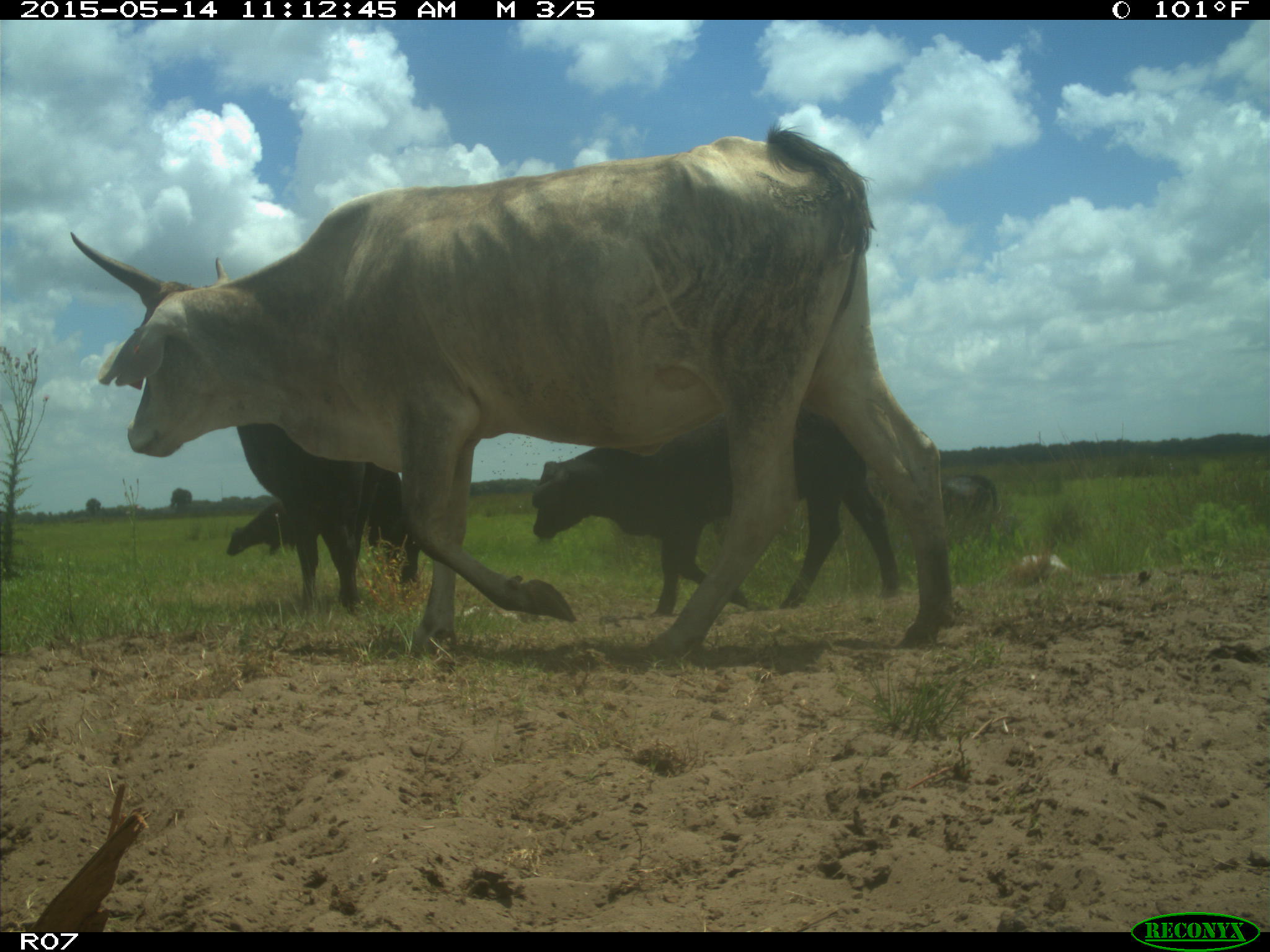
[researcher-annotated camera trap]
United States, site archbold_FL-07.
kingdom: Animalia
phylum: Chordata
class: Mammalia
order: Artiodactyla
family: Bovidae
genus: Bos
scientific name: Bos taurus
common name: domestic cow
Bos taurus (domestic cow).